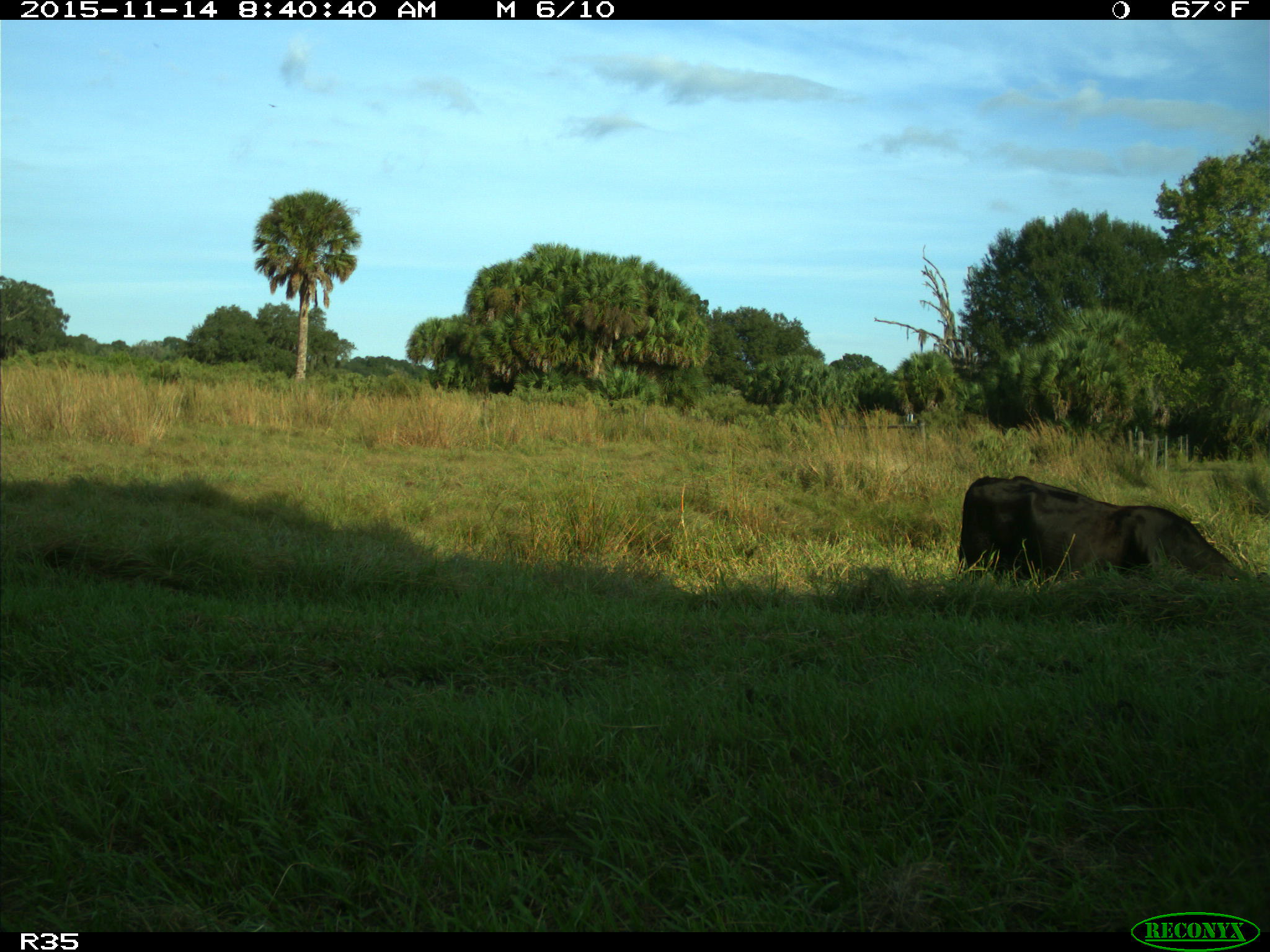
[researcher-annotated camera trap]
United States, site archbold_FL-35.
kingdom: Animalia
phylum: Chordata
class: Mammalia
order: Artiodactyla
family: Bovidae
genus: Bos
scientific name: Bos taurus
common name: domestic cow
Bos taurus (domestic cow).